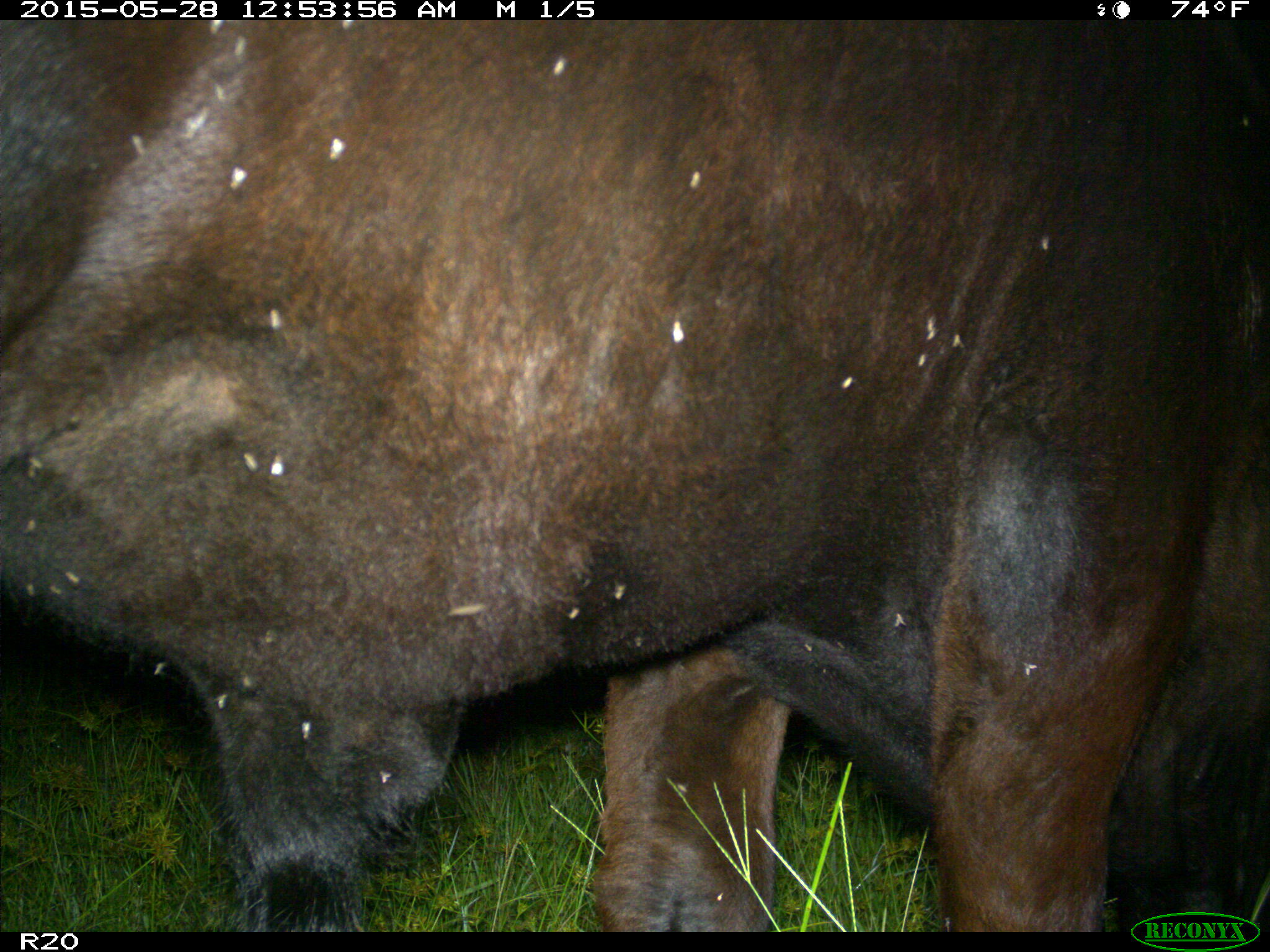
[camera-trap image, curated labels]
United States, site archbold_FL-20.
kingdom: Animalia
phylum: Chordata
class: Mammalia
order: Artiodactyla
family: Bovidae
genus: Bos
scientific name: Bos taurus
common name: domestic cow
Bos taurus (domestic cow).